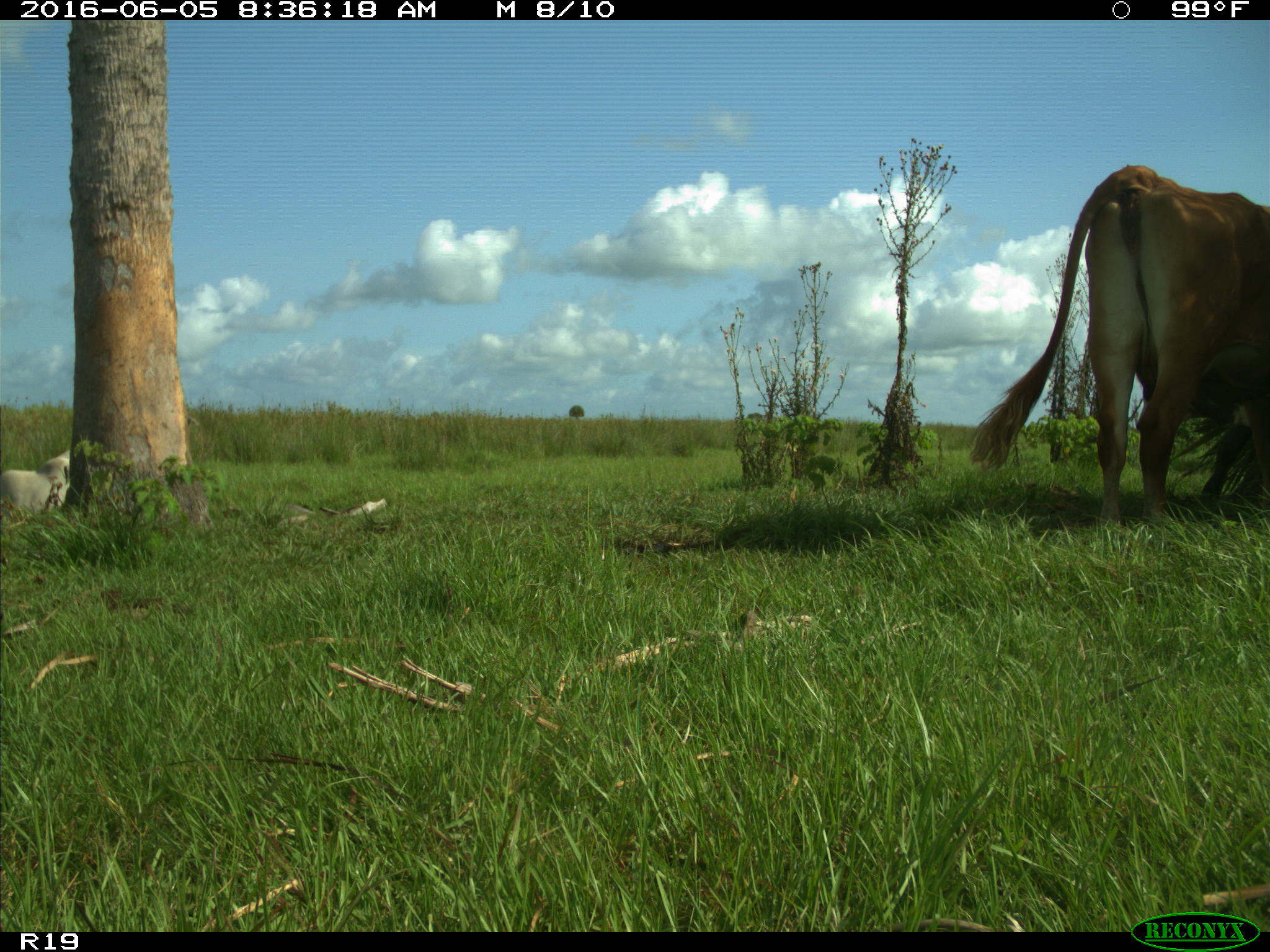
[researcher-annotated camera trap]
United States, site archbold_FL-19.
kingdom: Animalia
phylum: Chordata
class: Mammalia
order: Artiodactyla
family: Bovidae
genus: Bos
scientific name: Bos taurus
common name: domestic cow